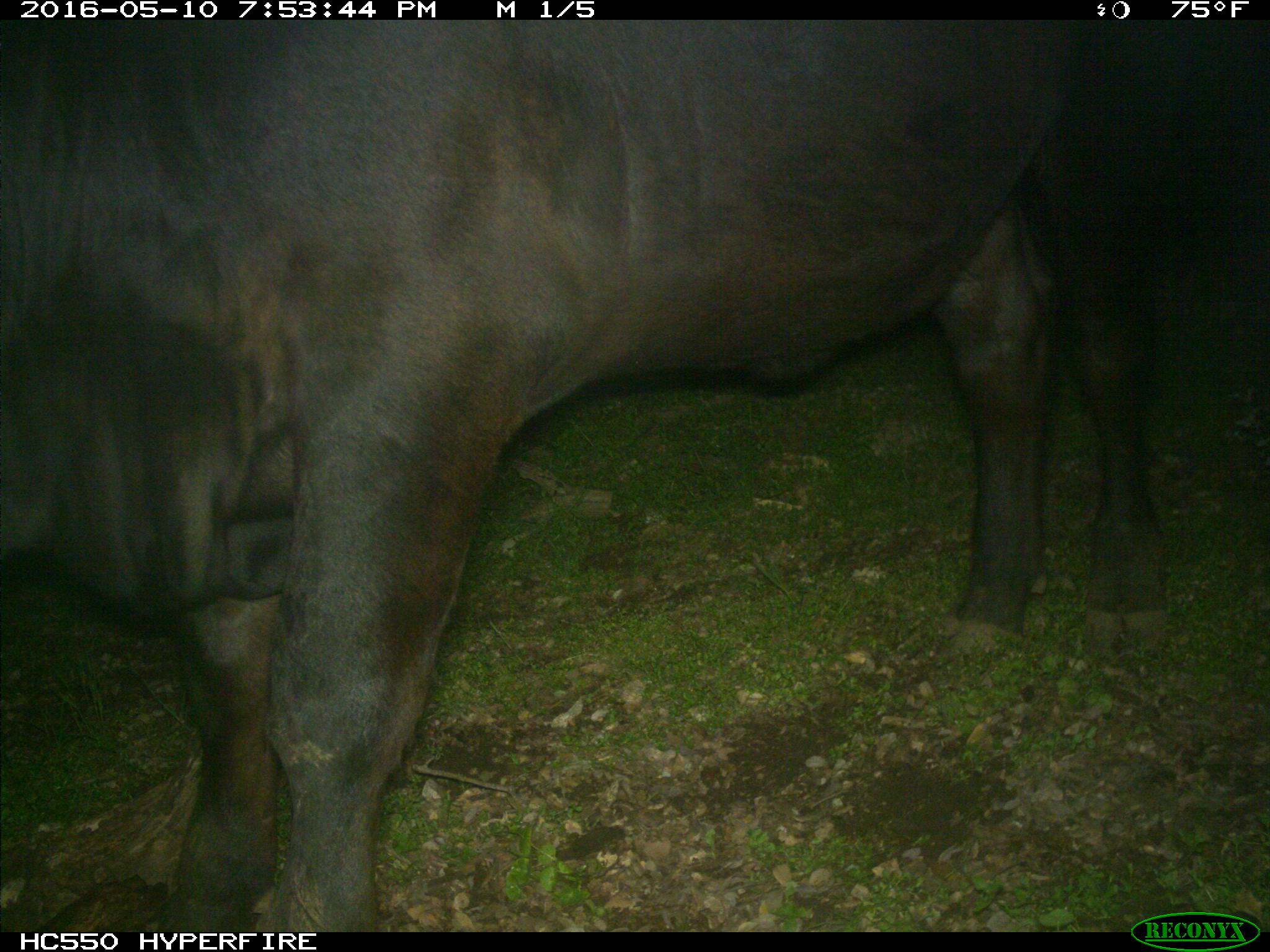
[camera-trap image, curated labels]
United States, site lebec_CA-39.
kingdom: Animalia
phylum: Chordata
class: Mammalia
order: Artiodactyla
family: Bovidae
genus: Bos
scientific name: Bos taurus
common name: domestic cow